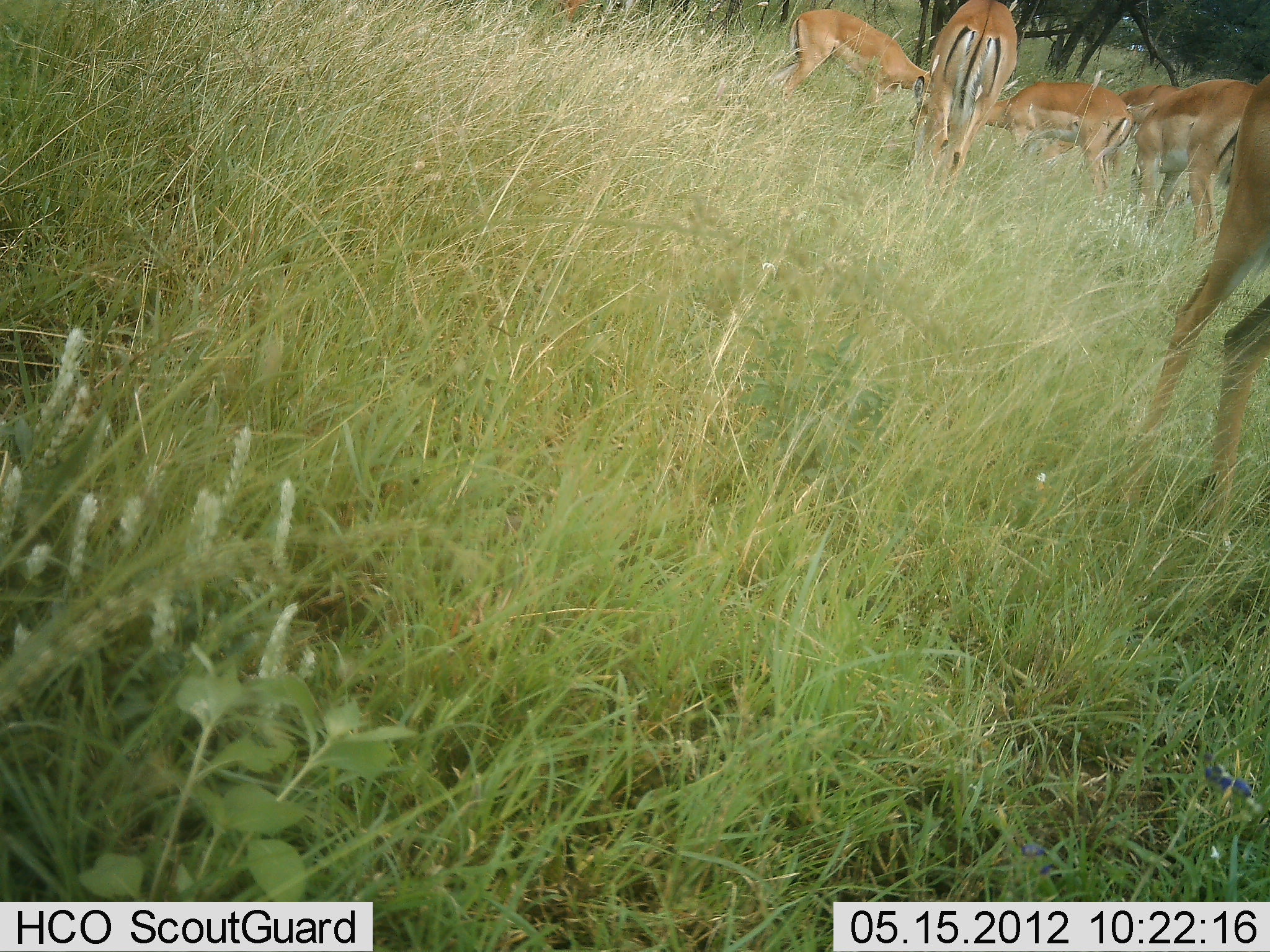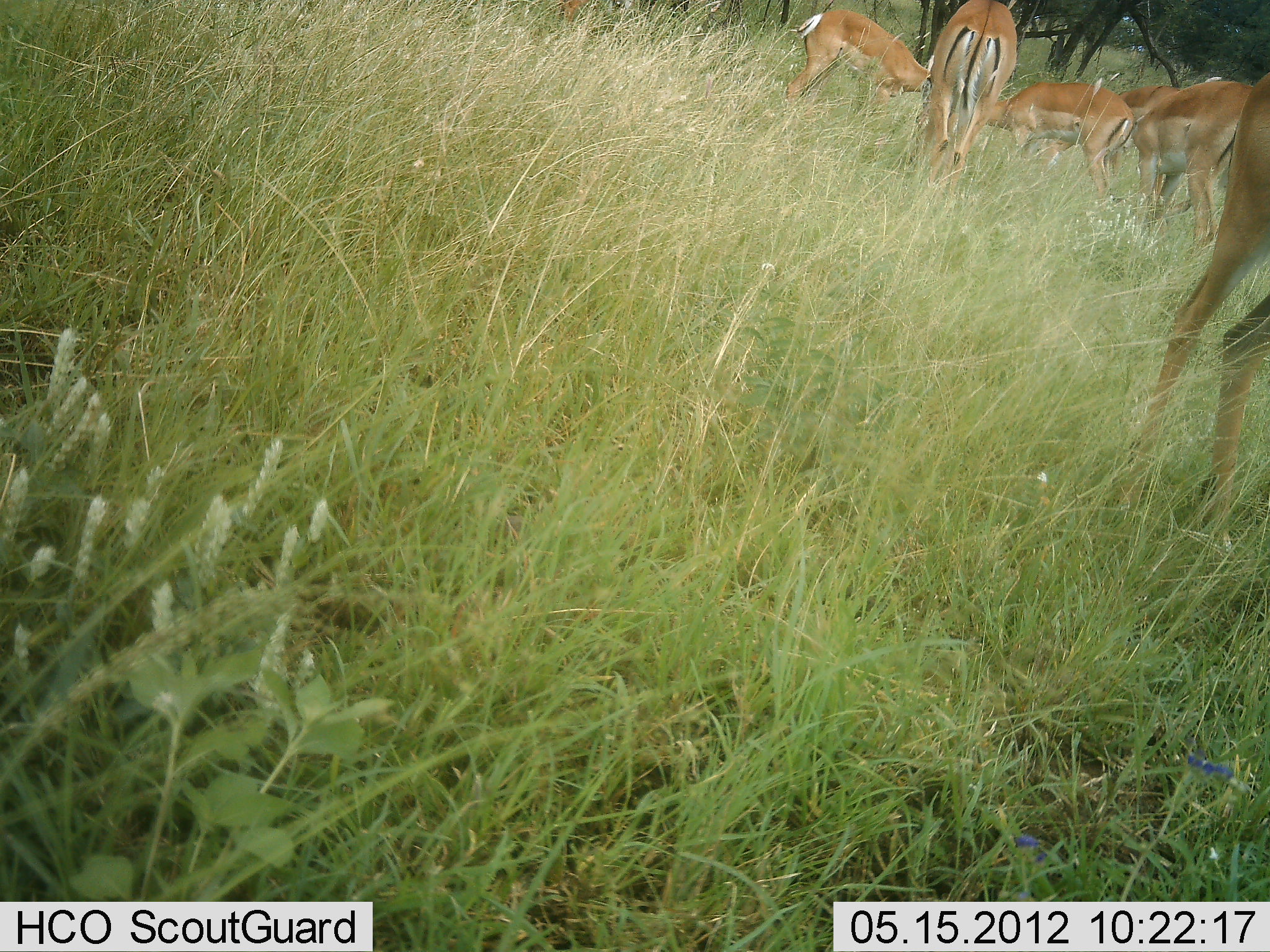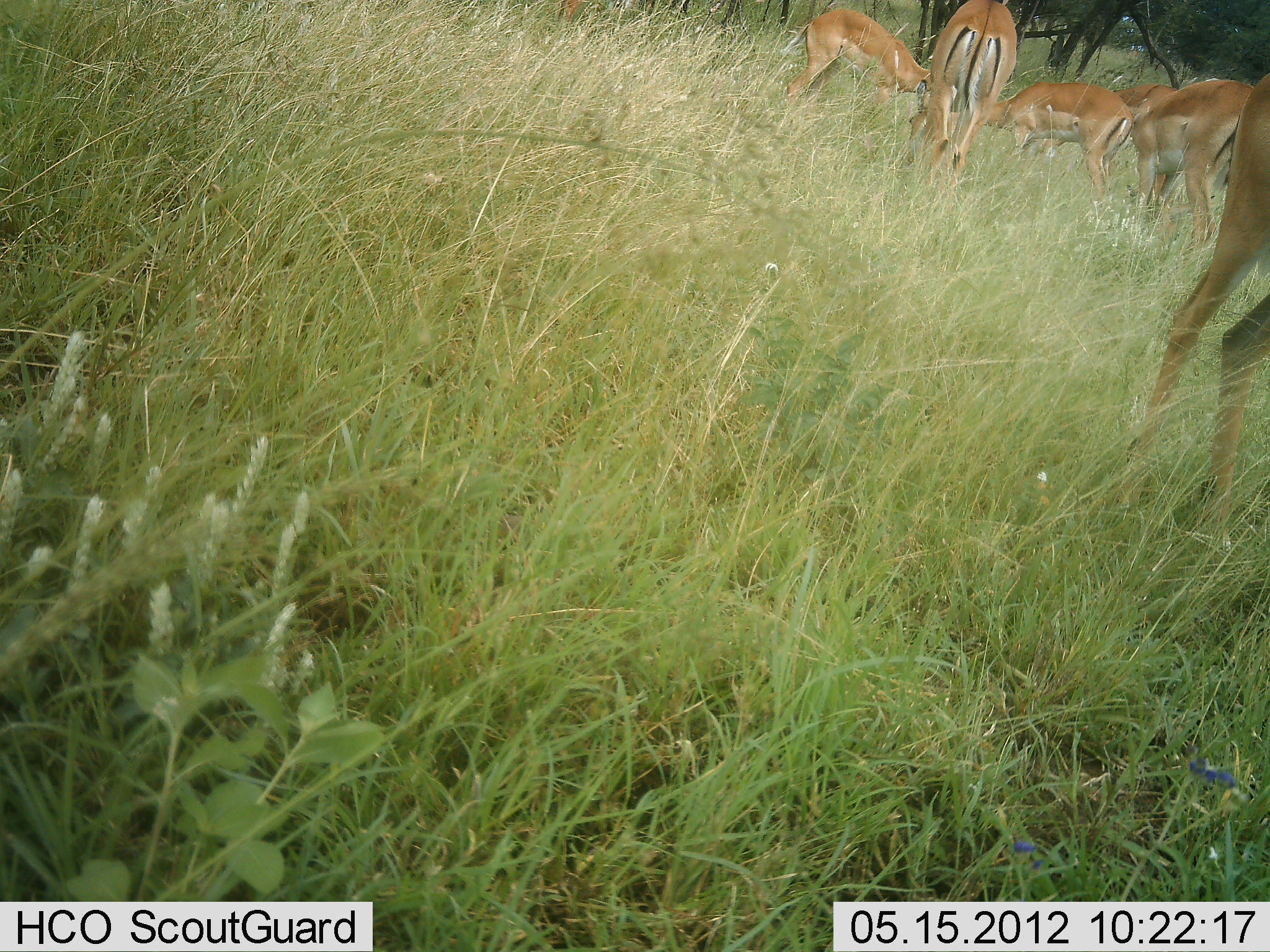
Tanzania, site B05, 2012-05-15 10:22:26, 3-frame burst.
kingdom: Animalia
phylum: Chordata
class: Mammalia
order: Artiodactyla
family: Bovidae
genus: Aepyceros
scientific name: Aepyceros melampus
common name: impala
Impala (Aepyceros melampus), count 5. Behavior (volunteer vote fractions): standing 25%, resting 0%, moving 0%, interacting 0%. Young present (vote fraction): 0%. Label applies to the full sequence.